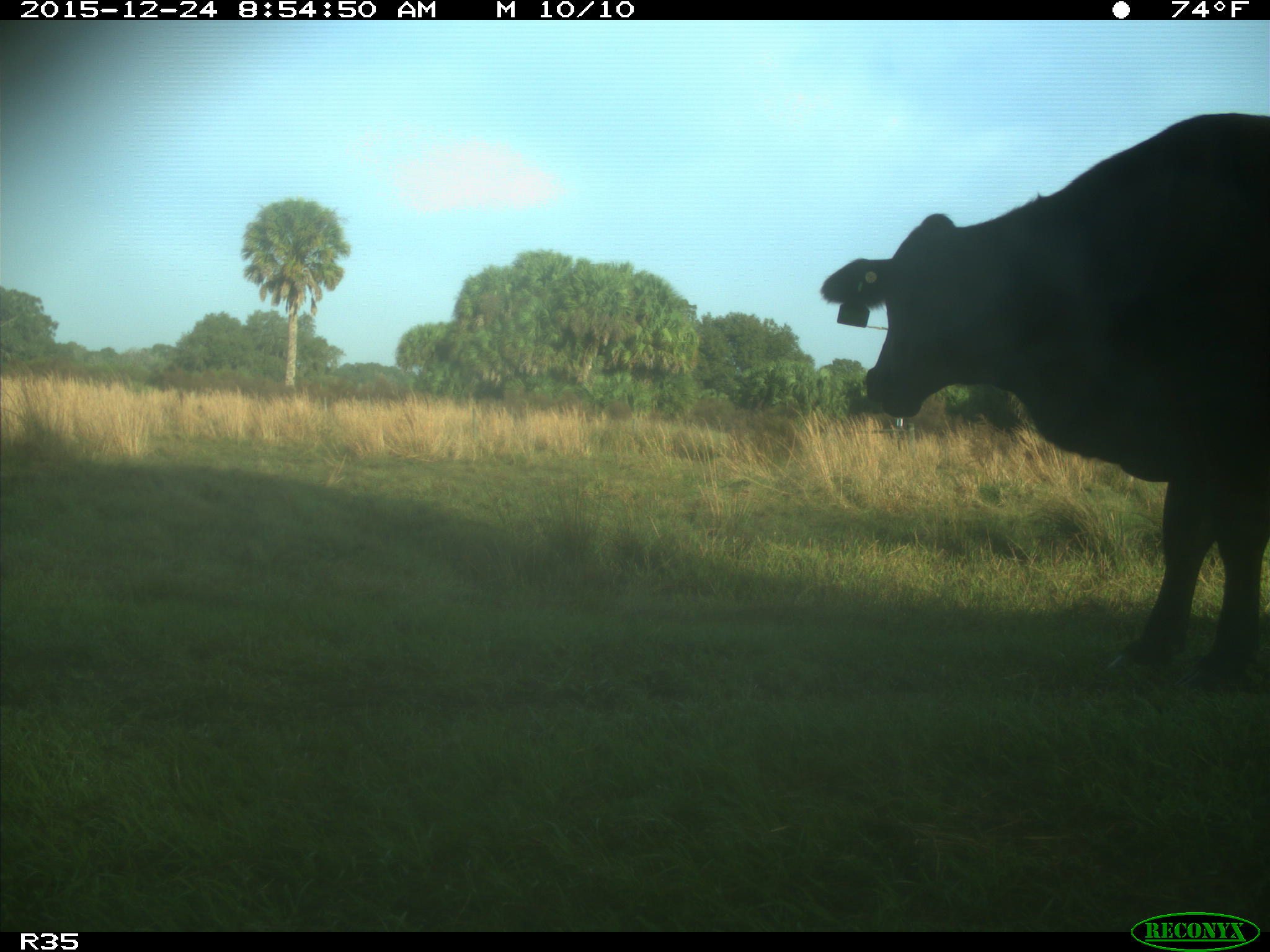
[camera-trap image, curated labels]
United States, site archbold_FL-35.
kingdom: Animalia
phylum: Chordata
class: Mammalia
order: Artiodactyla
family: Bovidae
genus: Bos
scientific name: Bos taurus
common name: domestic cow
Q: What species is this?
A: Bos taurus (domestic cow).